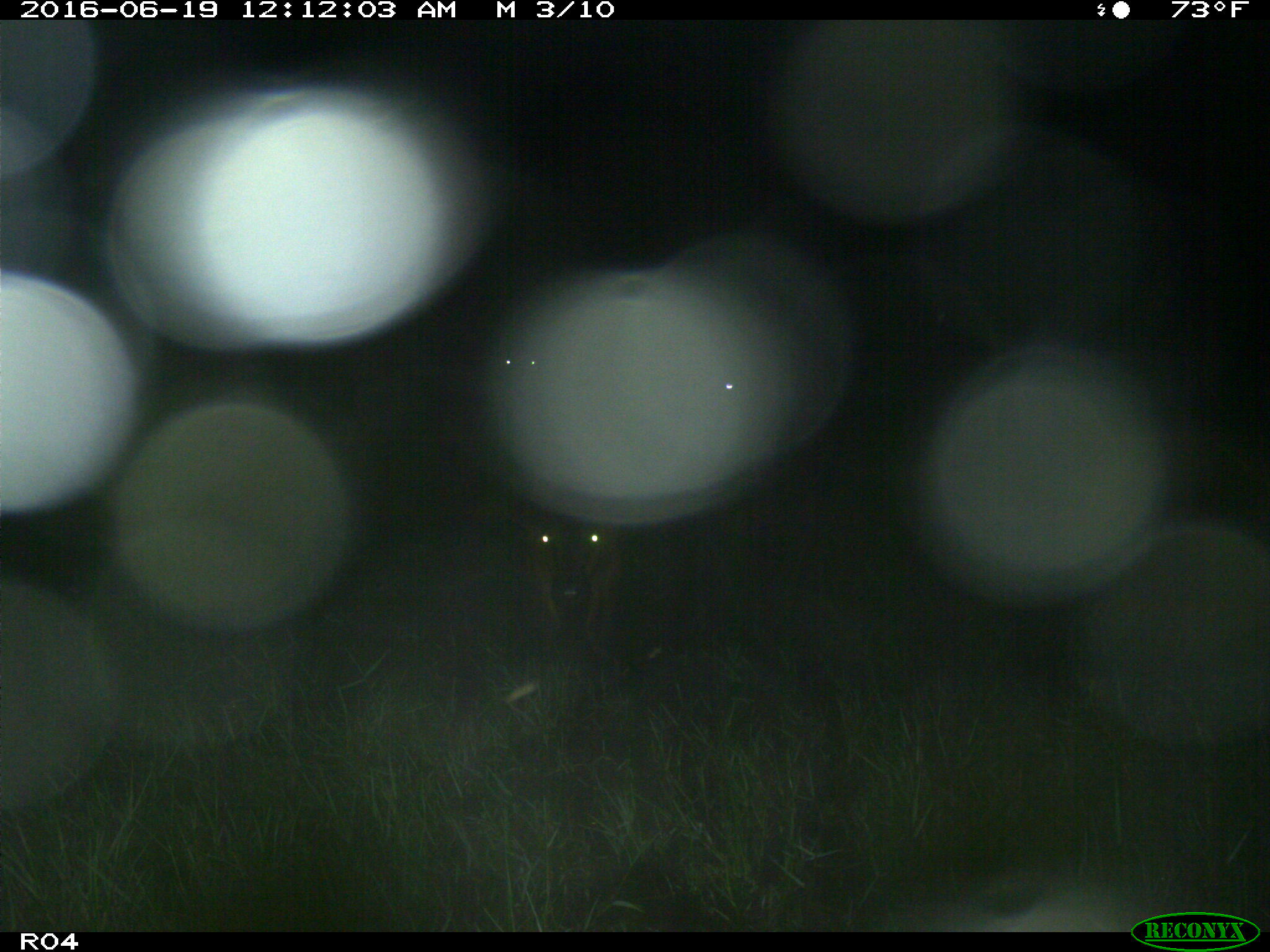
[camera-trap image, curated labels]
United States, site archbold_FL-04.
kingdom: Animalia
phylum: Chordata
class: Mammalia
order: Artiodactyla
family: Bovidae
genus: Bos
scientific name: Bos taurus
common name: domestic cow